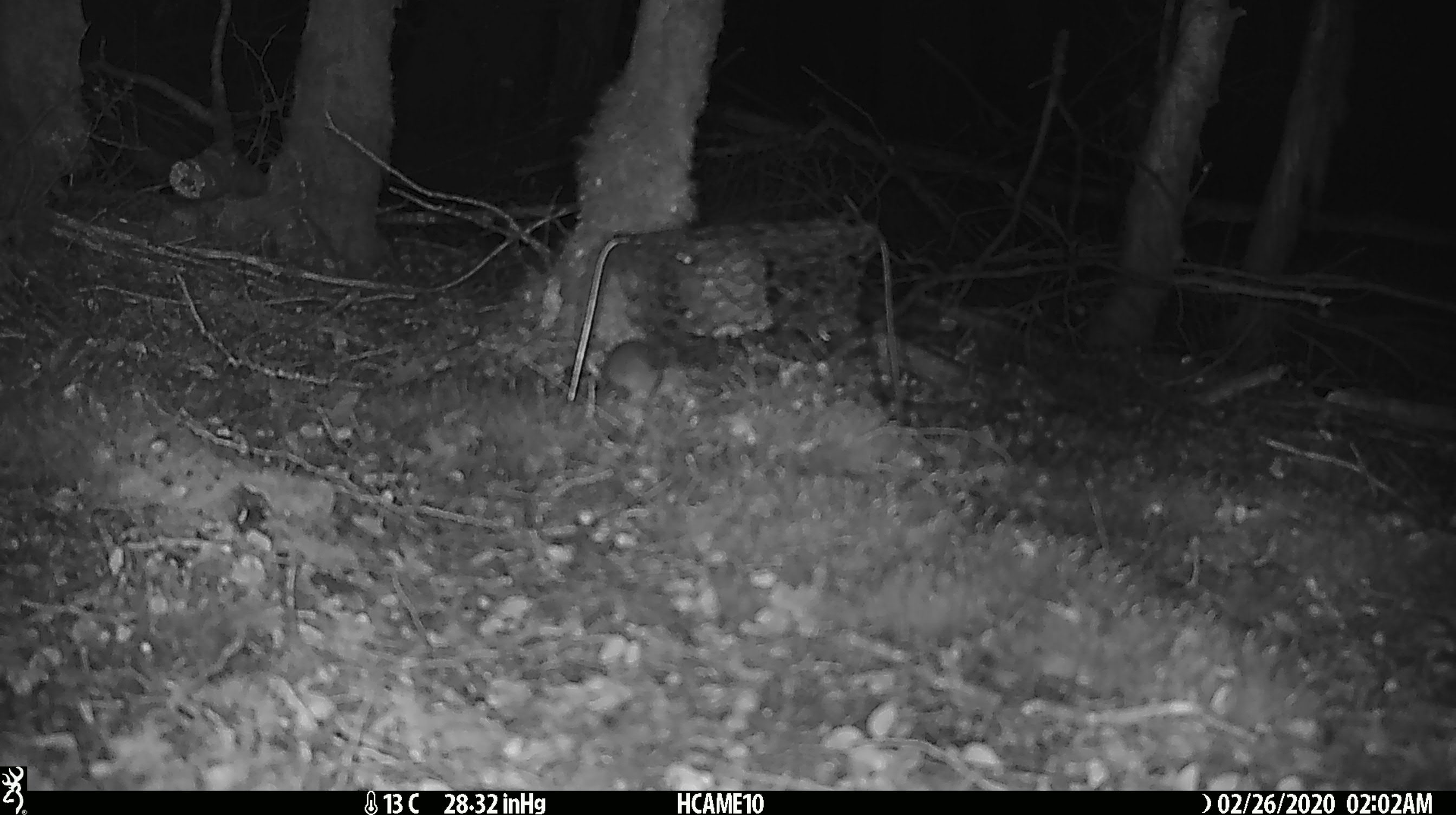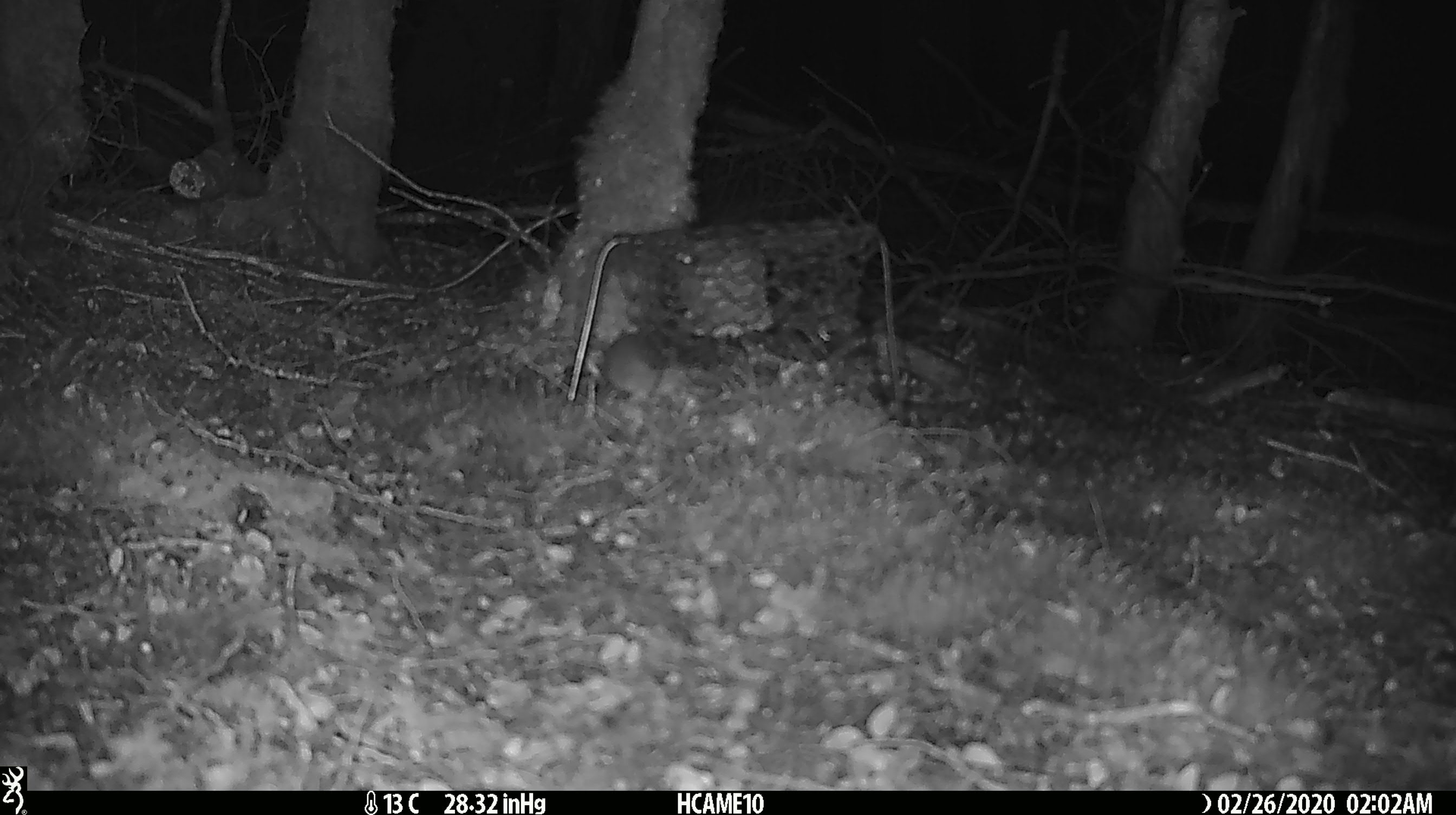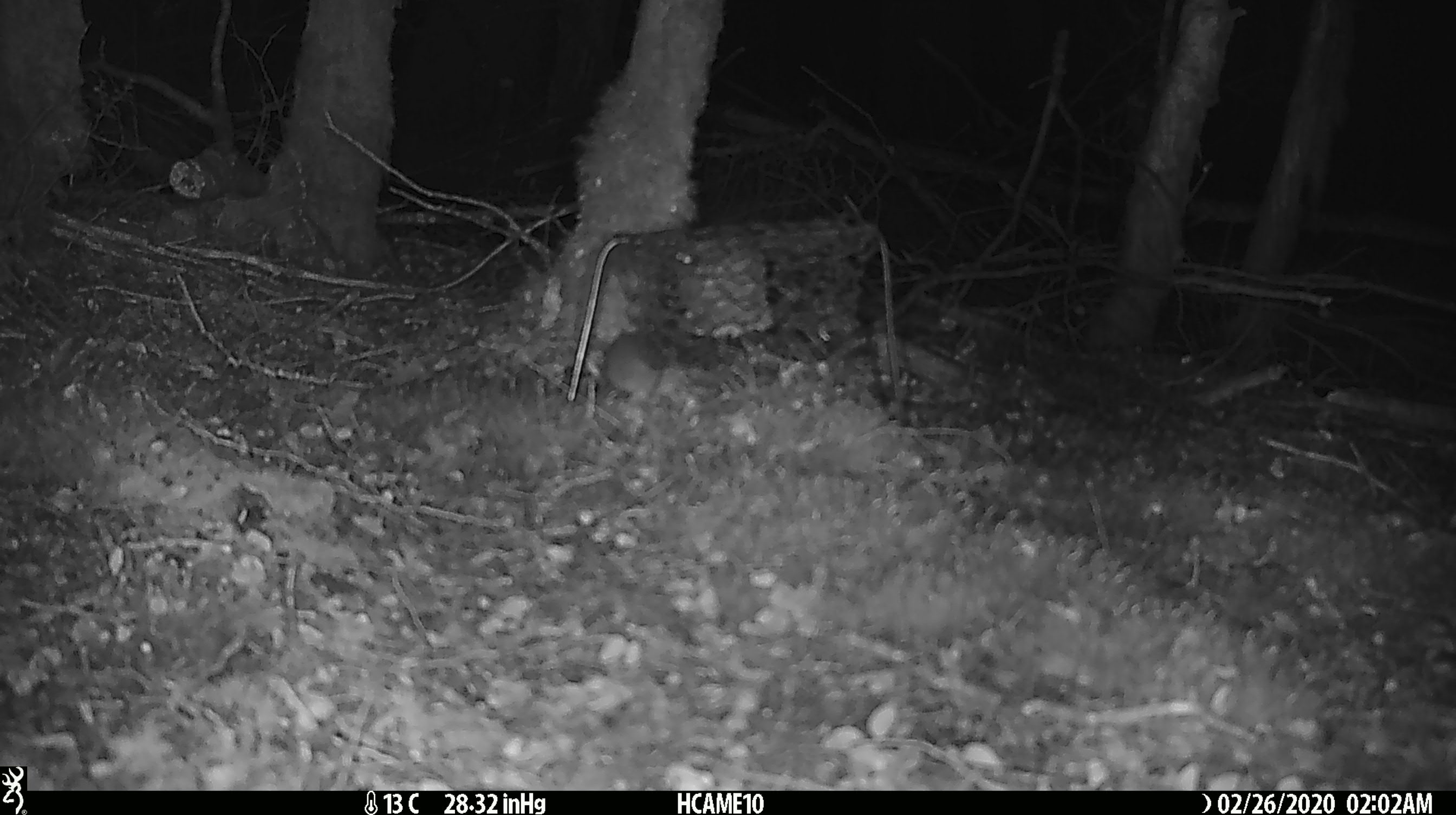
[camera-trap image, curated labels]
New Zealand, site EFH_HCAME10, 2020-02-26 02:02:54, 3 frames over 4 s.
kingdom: Animalia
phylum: Chordata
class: Mammalia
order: Rodentia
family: Muridae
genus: Mus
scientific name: Mus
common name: mouse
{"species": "mouse (Mus)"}